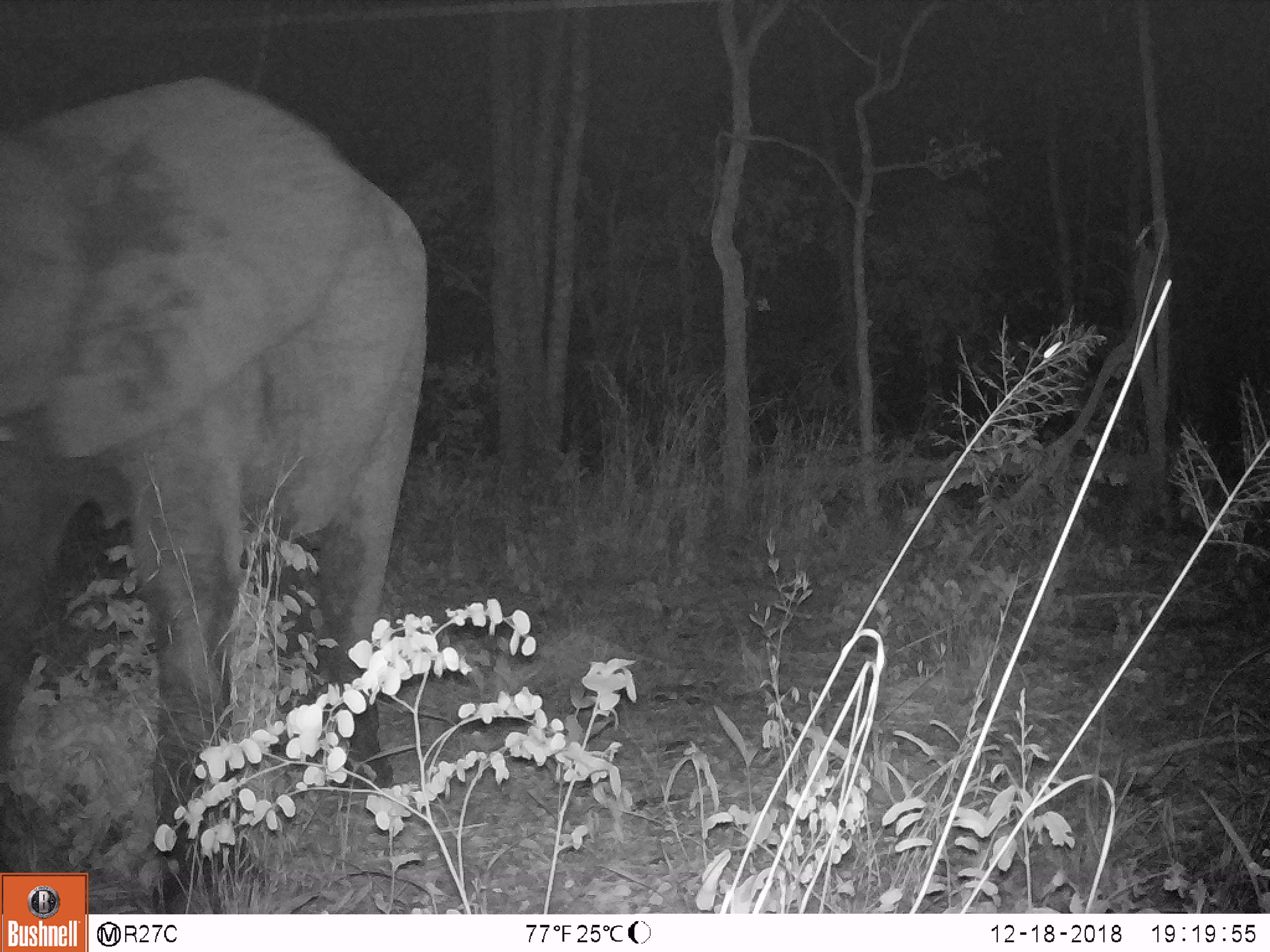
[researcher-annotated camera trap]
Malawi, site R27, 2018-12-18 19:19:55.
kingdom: Animalia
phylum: Chordata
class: Mammalia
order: Proboscidea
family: Elephantidae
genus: Loxodonta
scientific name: Loxodonta africana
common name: african savanna elephant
African savanna elephant (Loxodonta africana), count 1.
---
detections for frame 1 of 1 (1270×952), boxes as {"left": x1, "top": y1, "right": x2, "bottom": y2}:
african savanna elephant: {"left": 0, "top": 65, "right": 448, "bottom": 866}